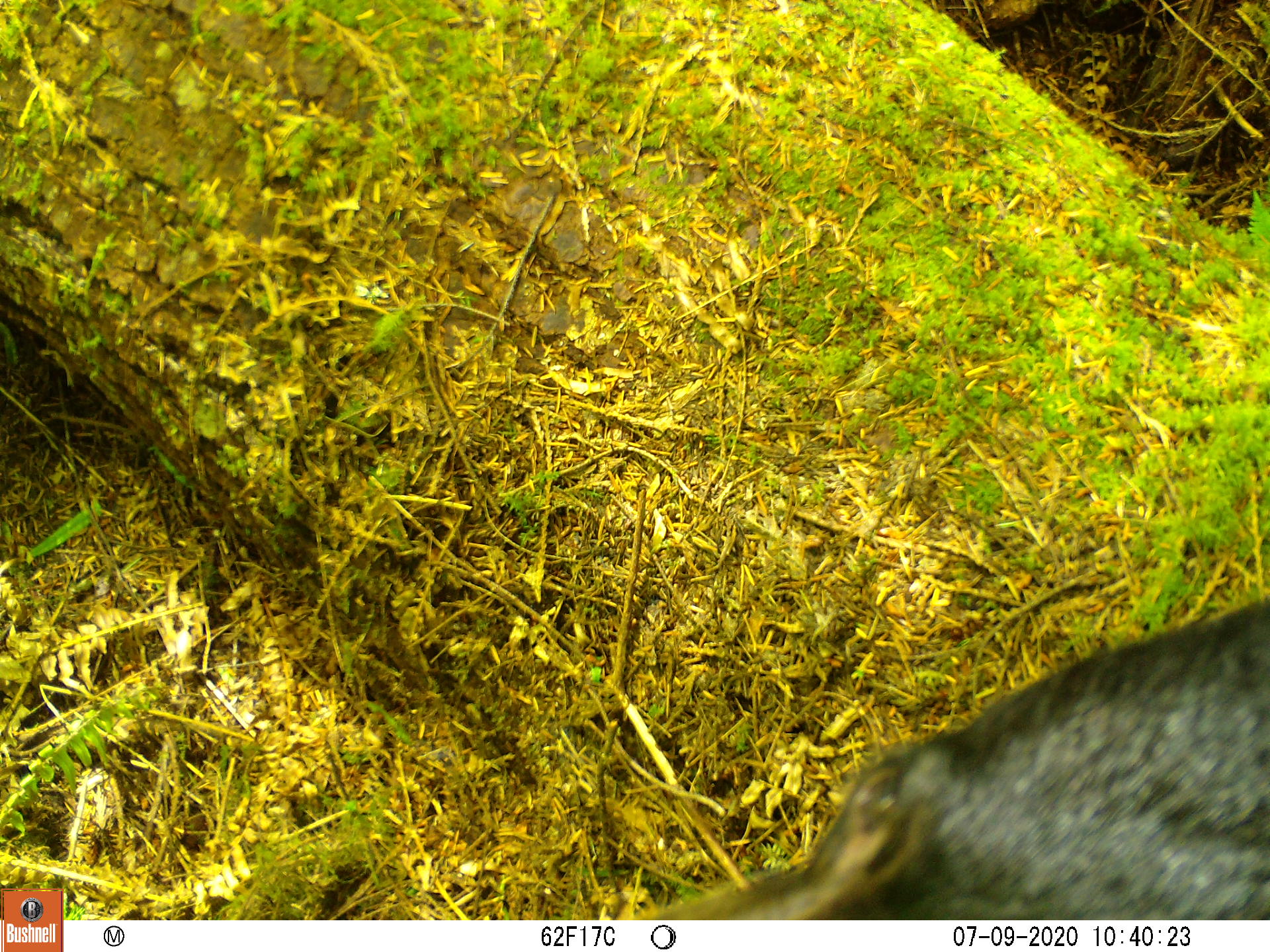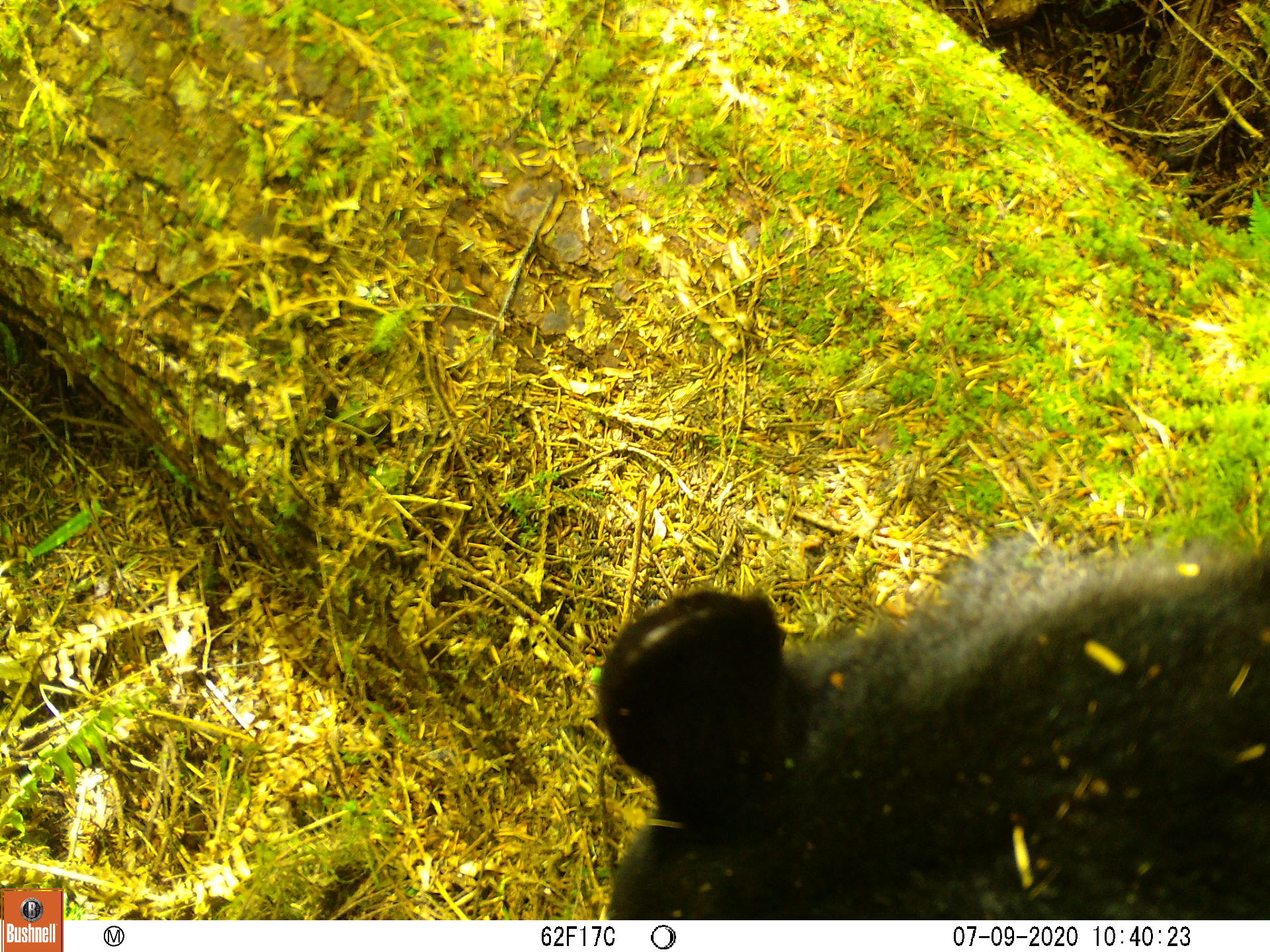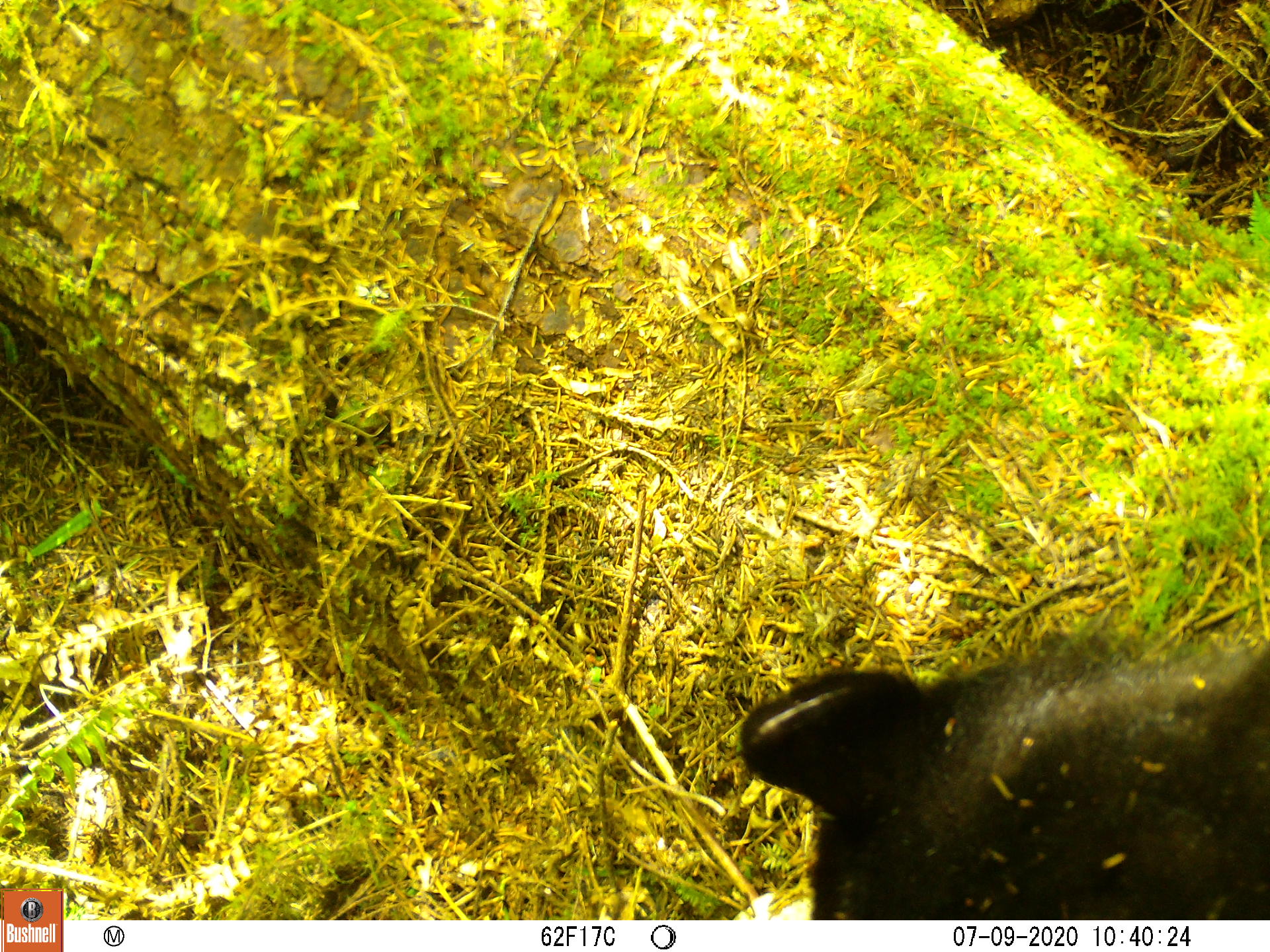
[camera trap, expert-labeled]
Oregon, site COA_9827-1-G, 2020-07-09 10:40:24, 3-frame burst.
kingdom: Animalia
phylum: Chordata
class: Mammalia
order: Carnivora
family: Ursidae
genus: Ursus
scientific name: Ursus americanus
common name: american black bear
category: black bear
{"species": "black bear (american black bear) (Ursus americanus)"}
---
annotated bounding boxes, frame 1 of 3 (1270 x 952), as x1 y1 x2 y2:
black bear: 656 596 1267 918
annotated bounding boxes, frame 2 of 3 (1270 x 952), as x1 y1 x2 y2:
black bear: 584 537 1266 915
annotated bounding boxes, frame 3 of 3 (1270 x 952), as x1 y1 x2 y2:
black bear: 735 624 1264 911